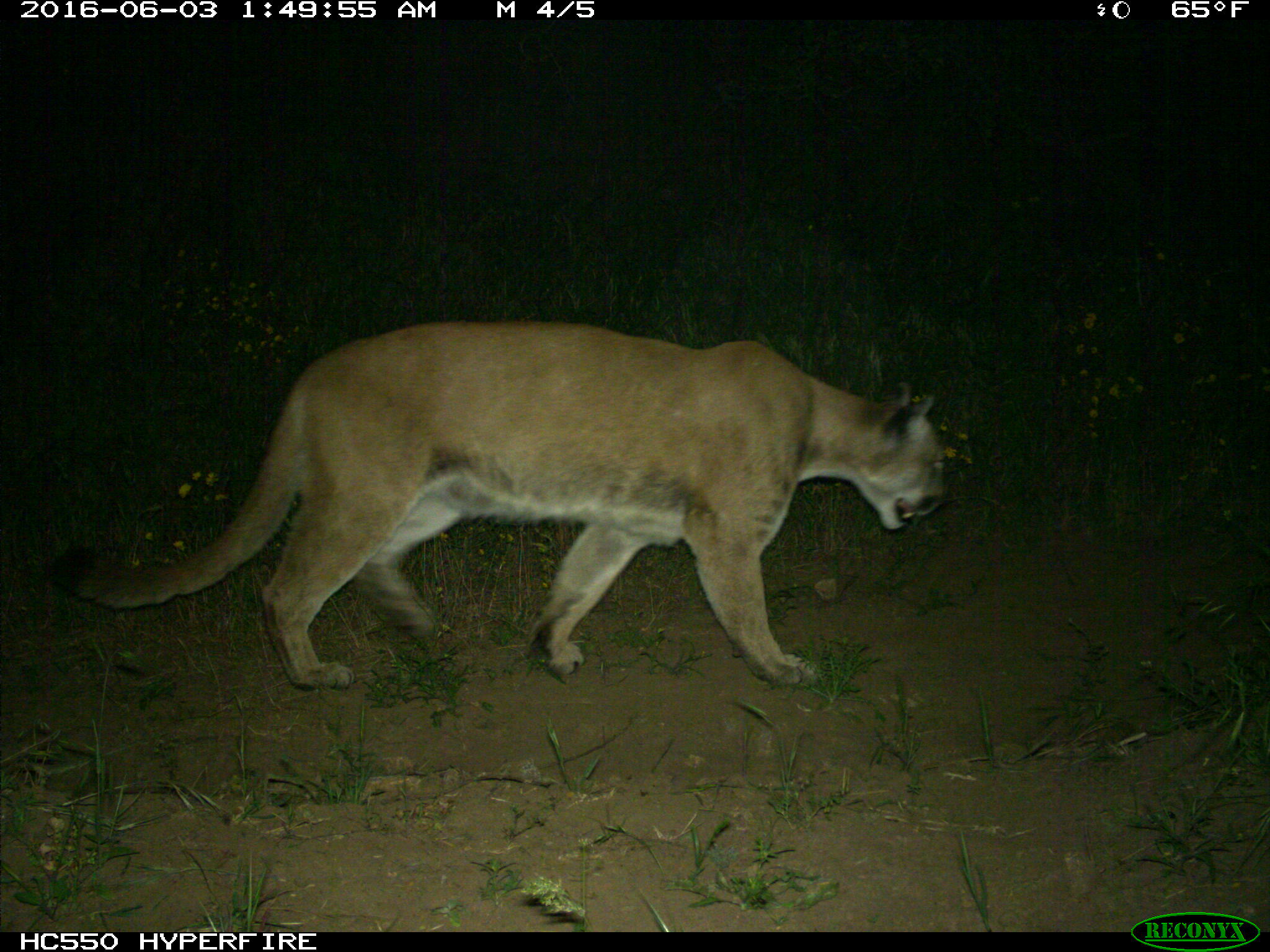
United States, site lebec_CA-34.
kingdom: Animalia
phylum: Chordata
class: Mammalia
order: Carnivora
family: Felidae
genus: Puma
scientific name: Puma concolor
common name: mountain lion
Puma concolor (mountain lion).